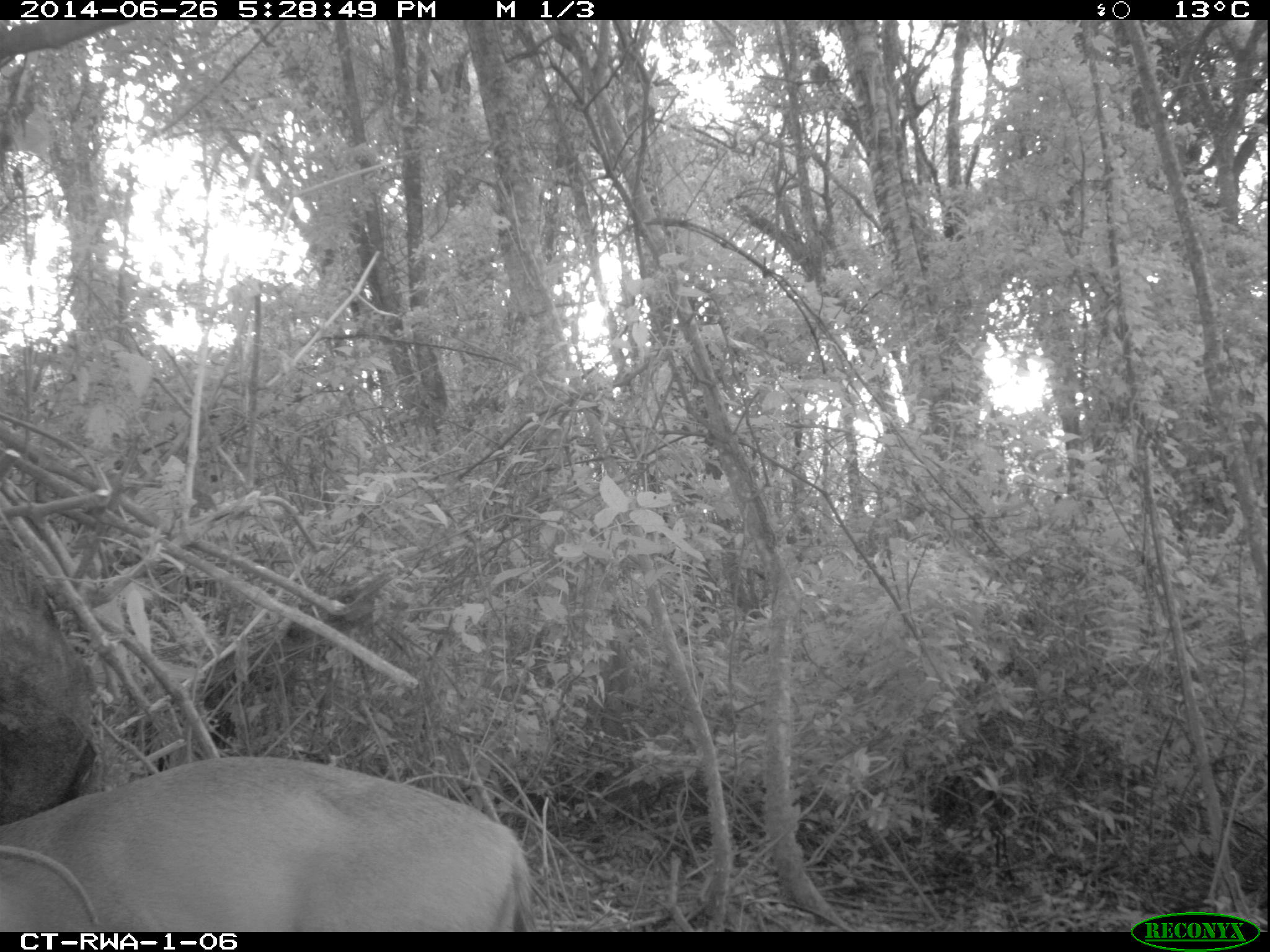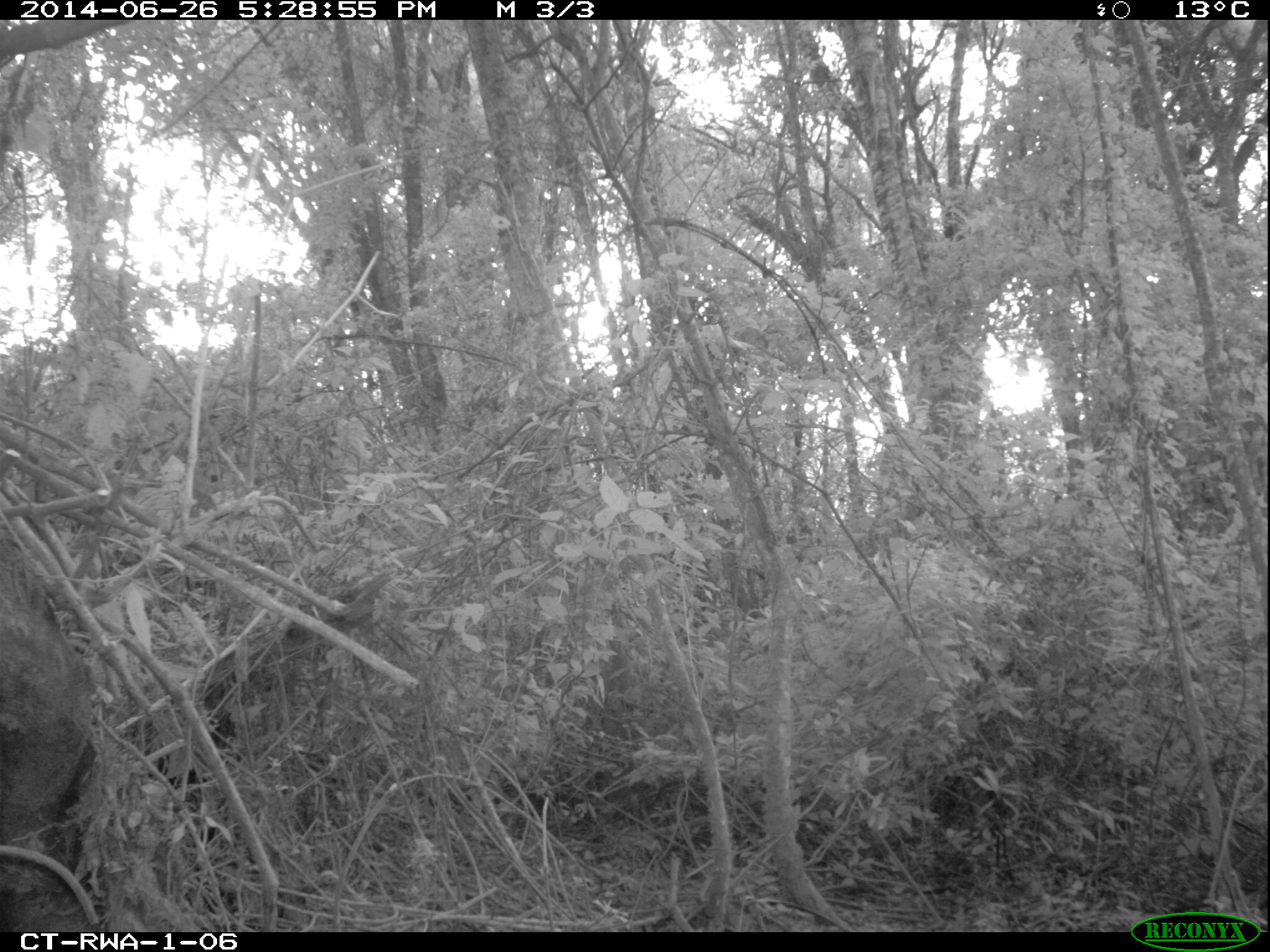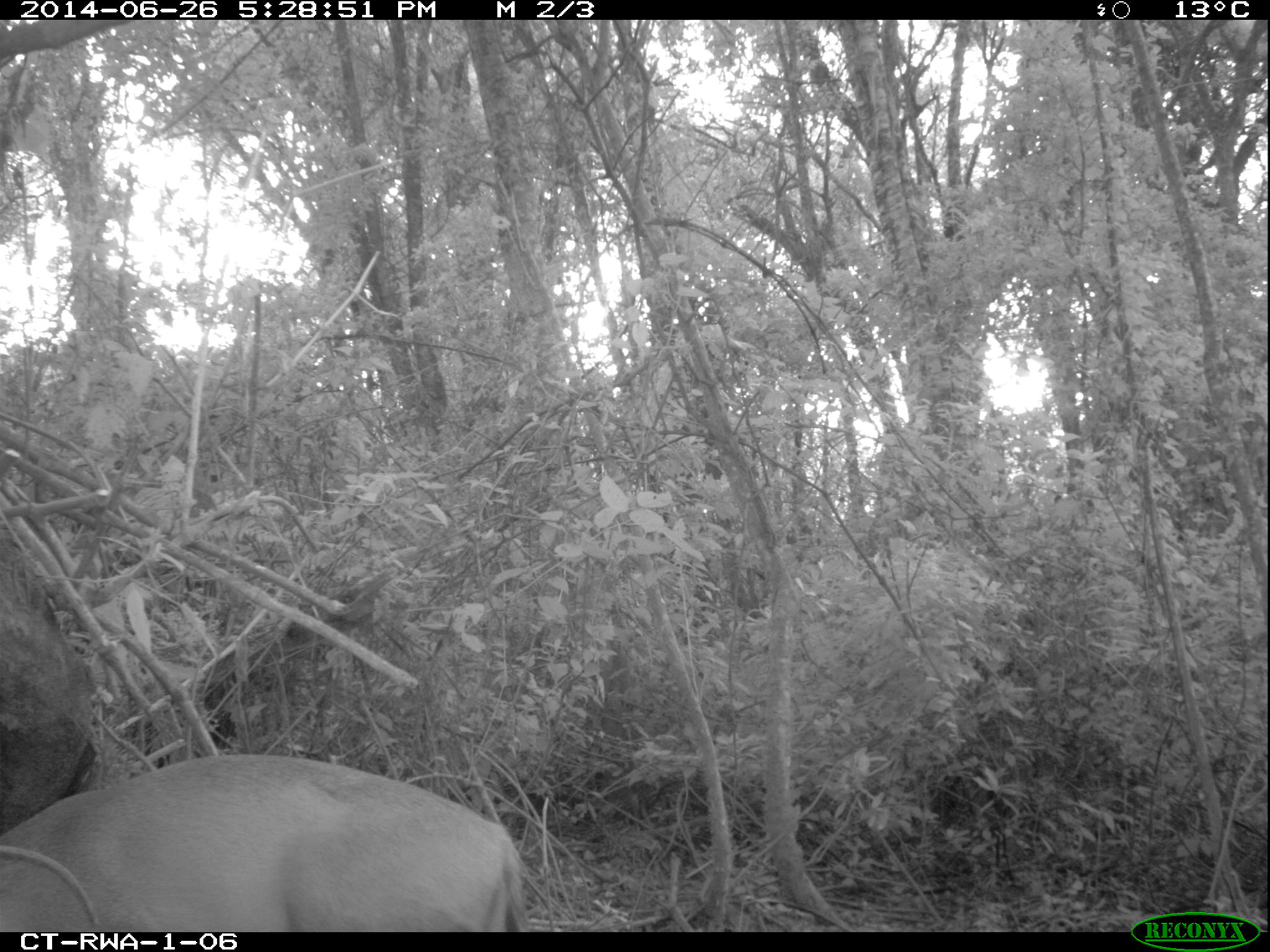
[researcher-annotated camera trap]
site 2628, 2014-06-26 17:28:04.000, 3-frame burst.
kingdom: Animalia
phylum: Chordata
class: Mammalia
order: Artiodactyla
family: Bovidae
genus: Cephalophus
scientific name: Cephalophus nigrifrons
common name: black-fronted duiker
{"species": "Cephalophus nigrifrons (black-fronted duiker)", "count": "1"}